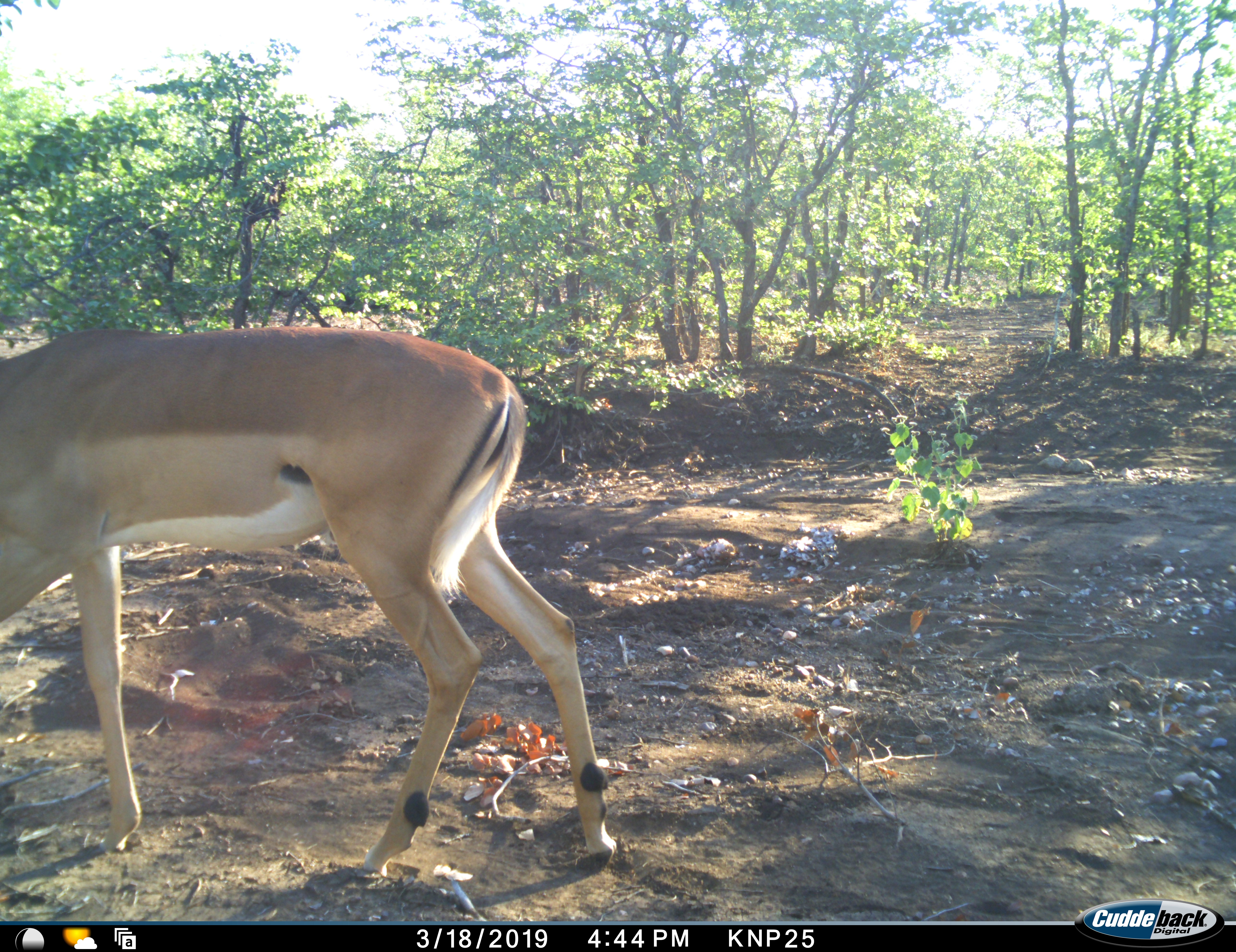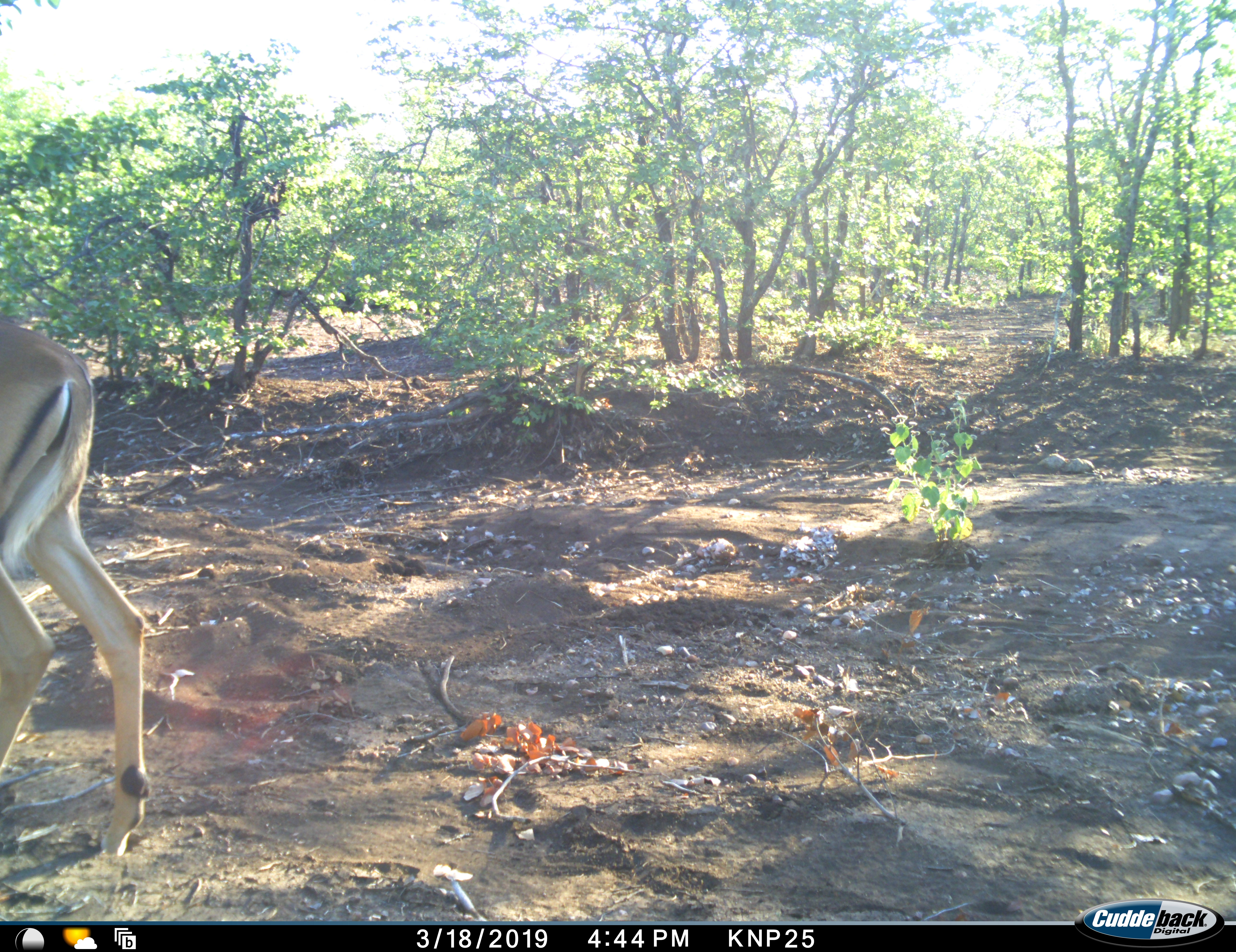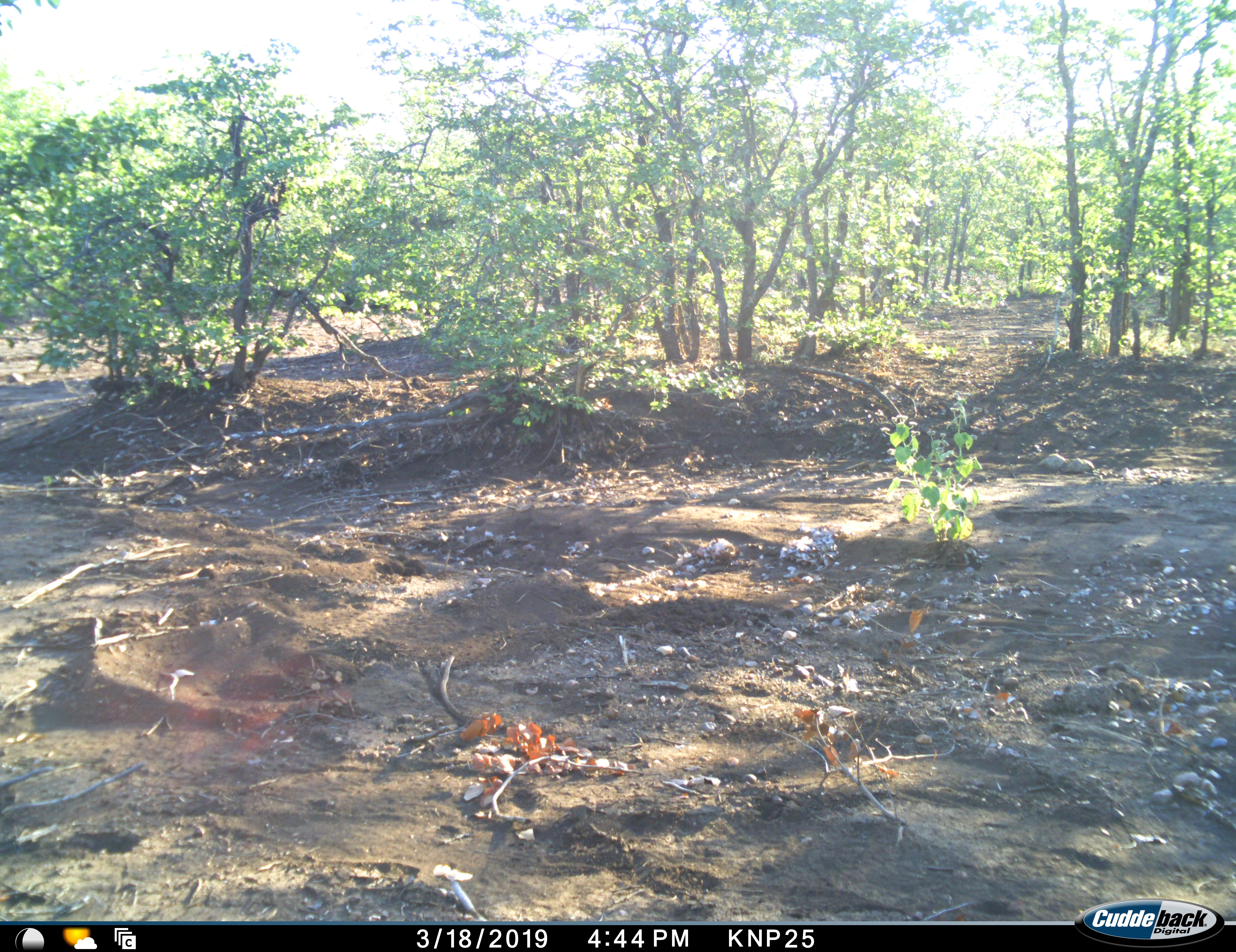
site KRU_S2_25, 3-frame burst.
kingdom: Animalia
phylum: Chordata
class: Mammalia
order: Artiodactyla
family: Bovidae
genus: Aepyceros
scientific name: Aepyceros melampus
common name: impala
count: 1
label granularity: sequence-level